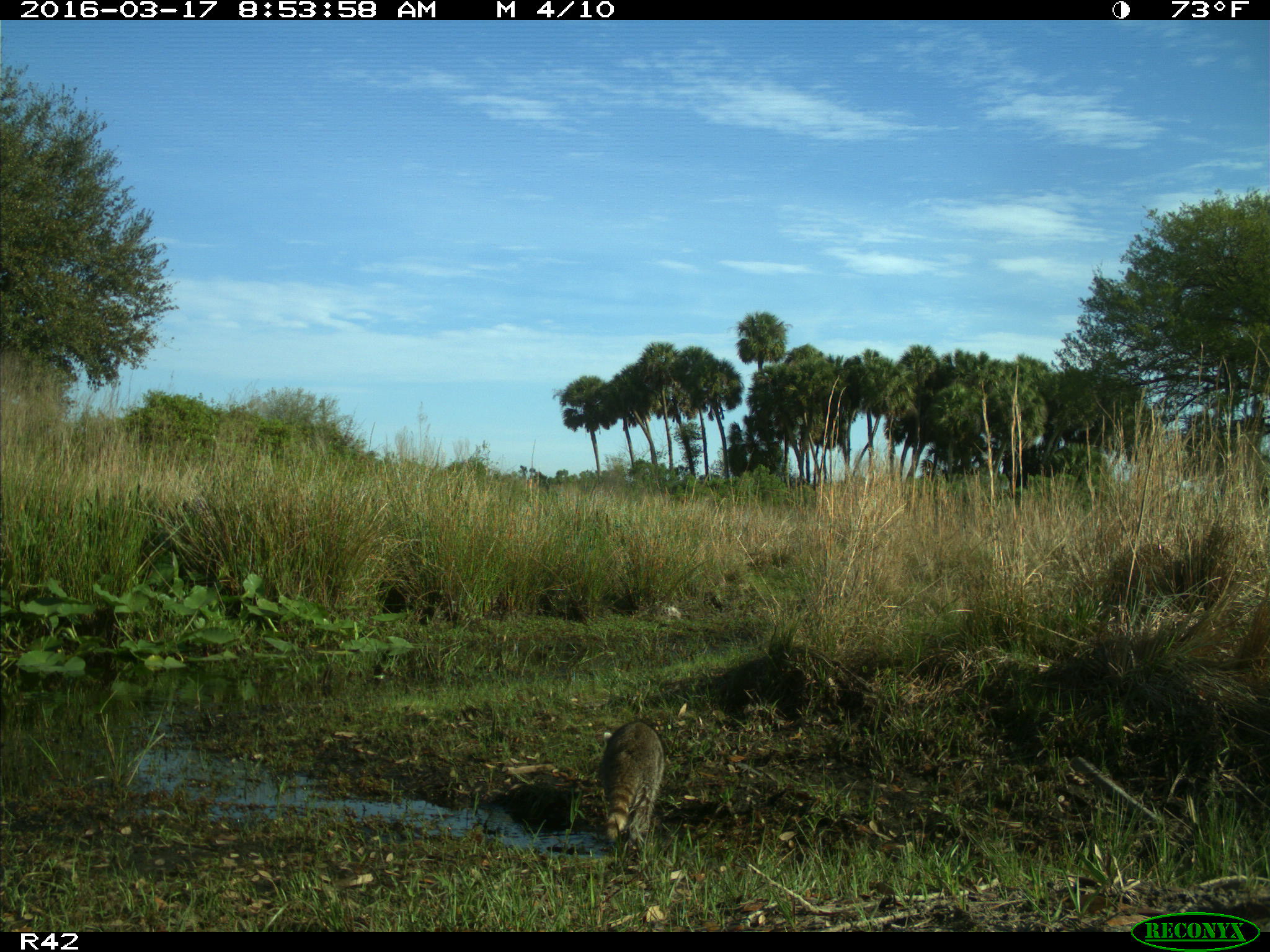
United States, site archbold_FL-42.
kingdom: Animalia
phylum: Chordata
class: Mammalia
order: Carnivora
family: Procyonidae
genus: Procyon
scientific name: Procyon lotor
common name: common raccoon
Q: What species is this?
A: Procyon lotor (common raccoon).